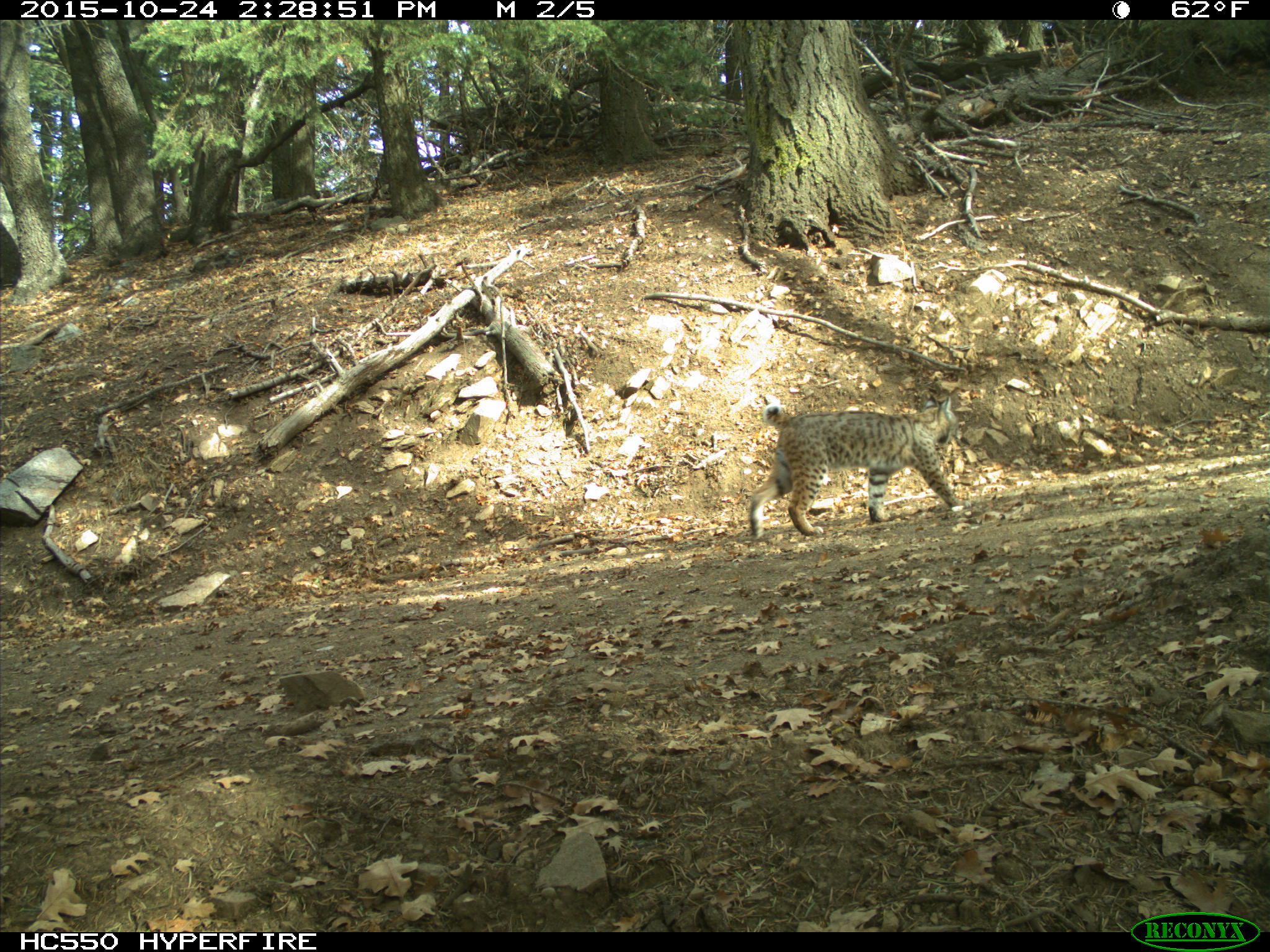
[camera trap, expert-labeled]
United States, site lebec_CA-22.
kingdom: Animalia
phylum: Chordata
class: Mammalia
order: Carnivora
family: Felidae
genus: Lynx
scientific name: Lynx rufus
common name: bobcat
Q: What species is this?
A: Lynx rufus (bobcat).